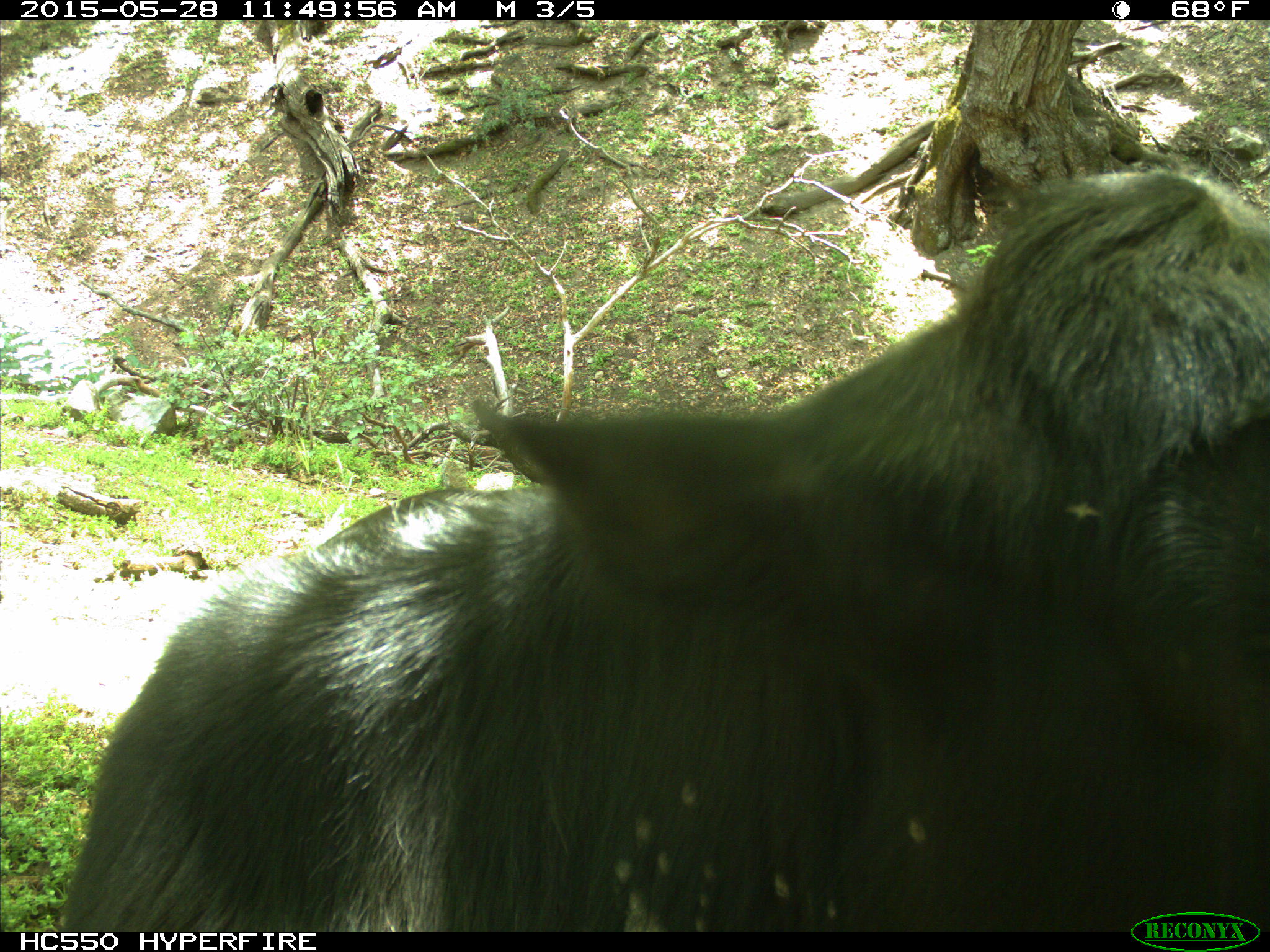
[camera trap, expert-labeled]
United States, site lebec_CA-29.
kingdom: Animalia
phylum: Chordata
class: Mammalia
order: Artiodactyla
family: Bovidae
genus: Bos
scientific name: Bos taurus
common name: domestic cow